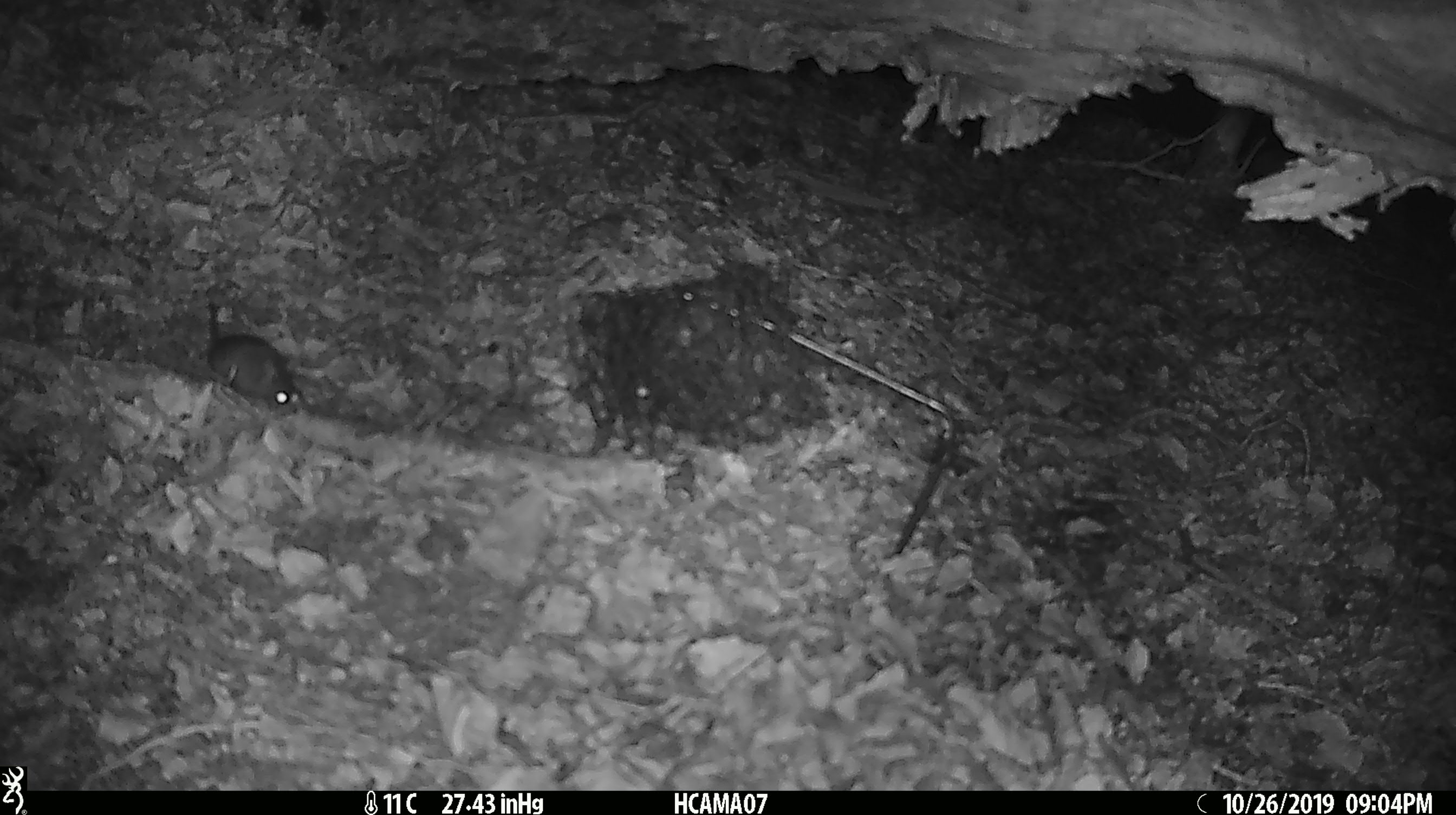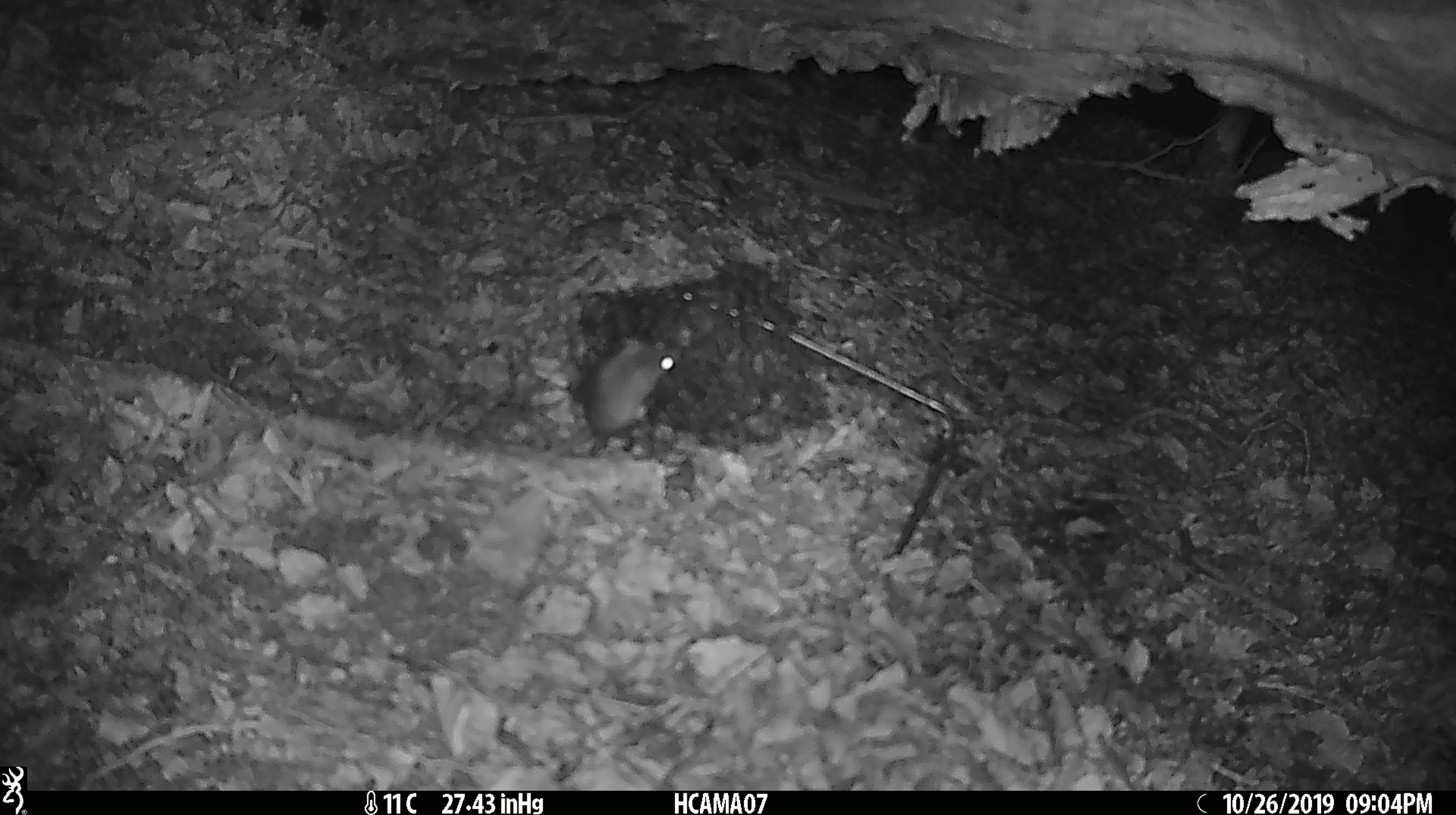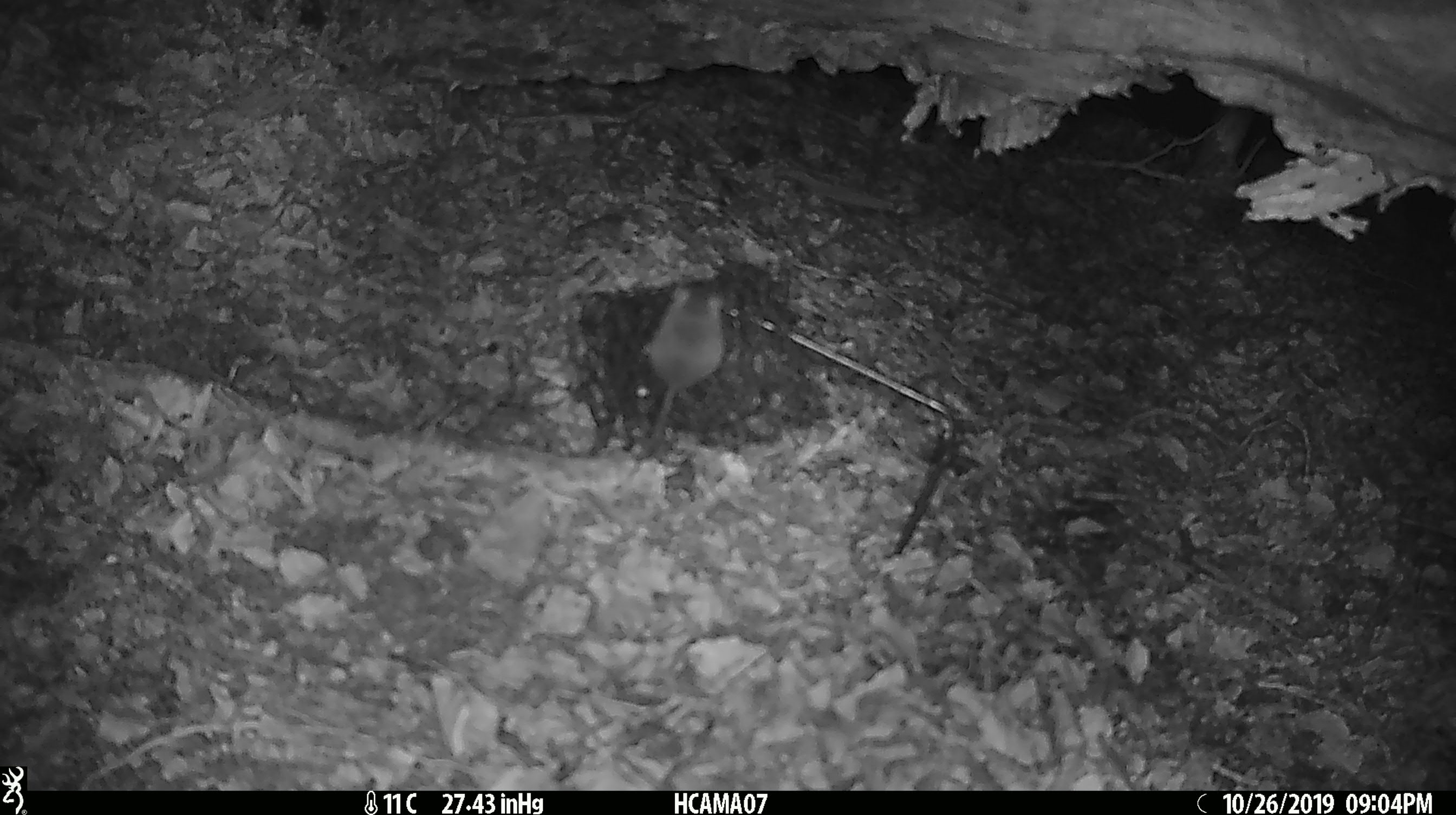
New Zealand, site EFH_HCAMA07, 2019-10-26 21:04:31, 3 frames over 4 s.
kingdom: Animalia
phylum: Chordata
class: Mammalia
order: Rodentia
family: Muridae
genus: Mus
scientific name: Mus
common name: mouse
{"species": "mouse (Mus)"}